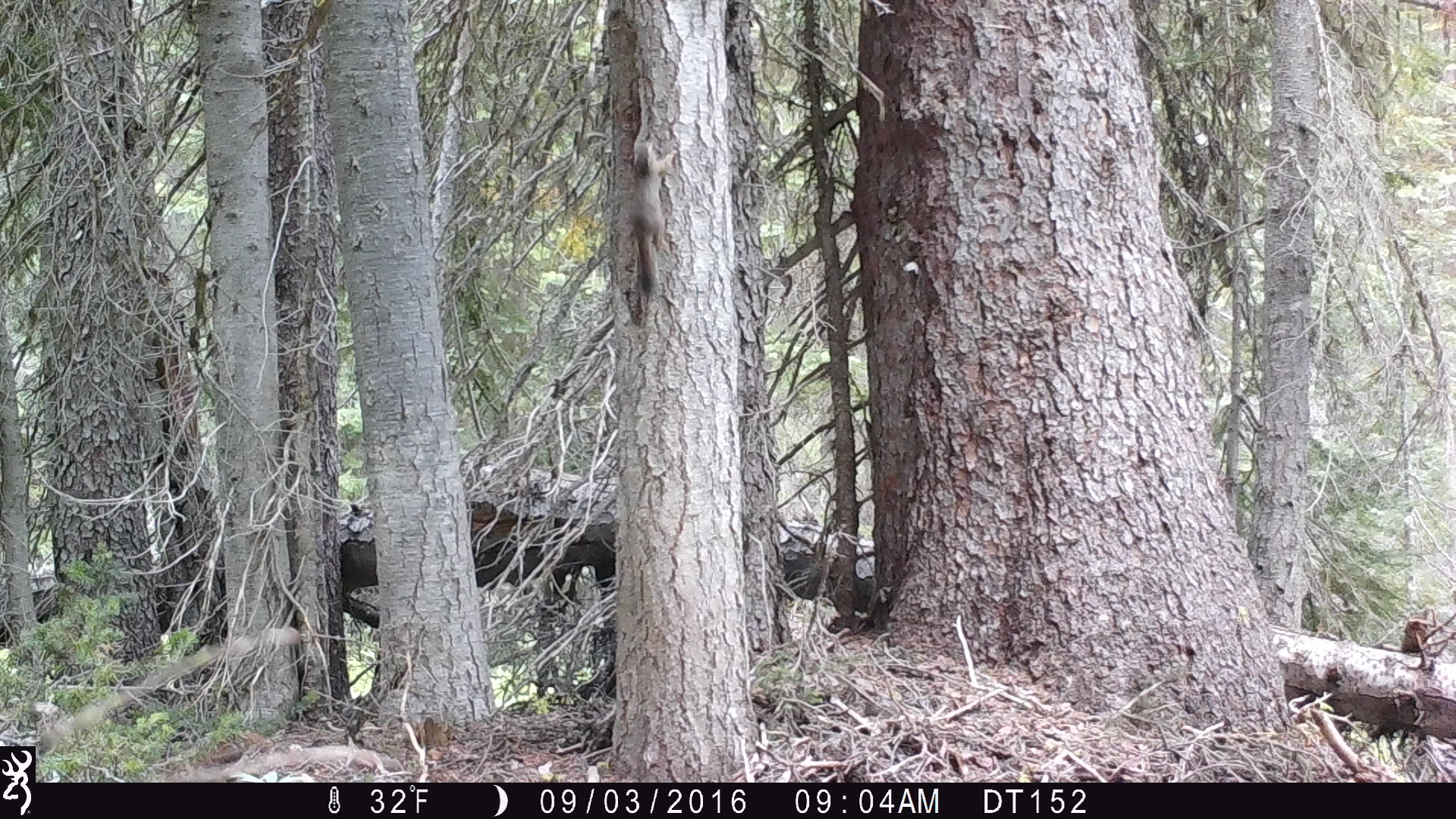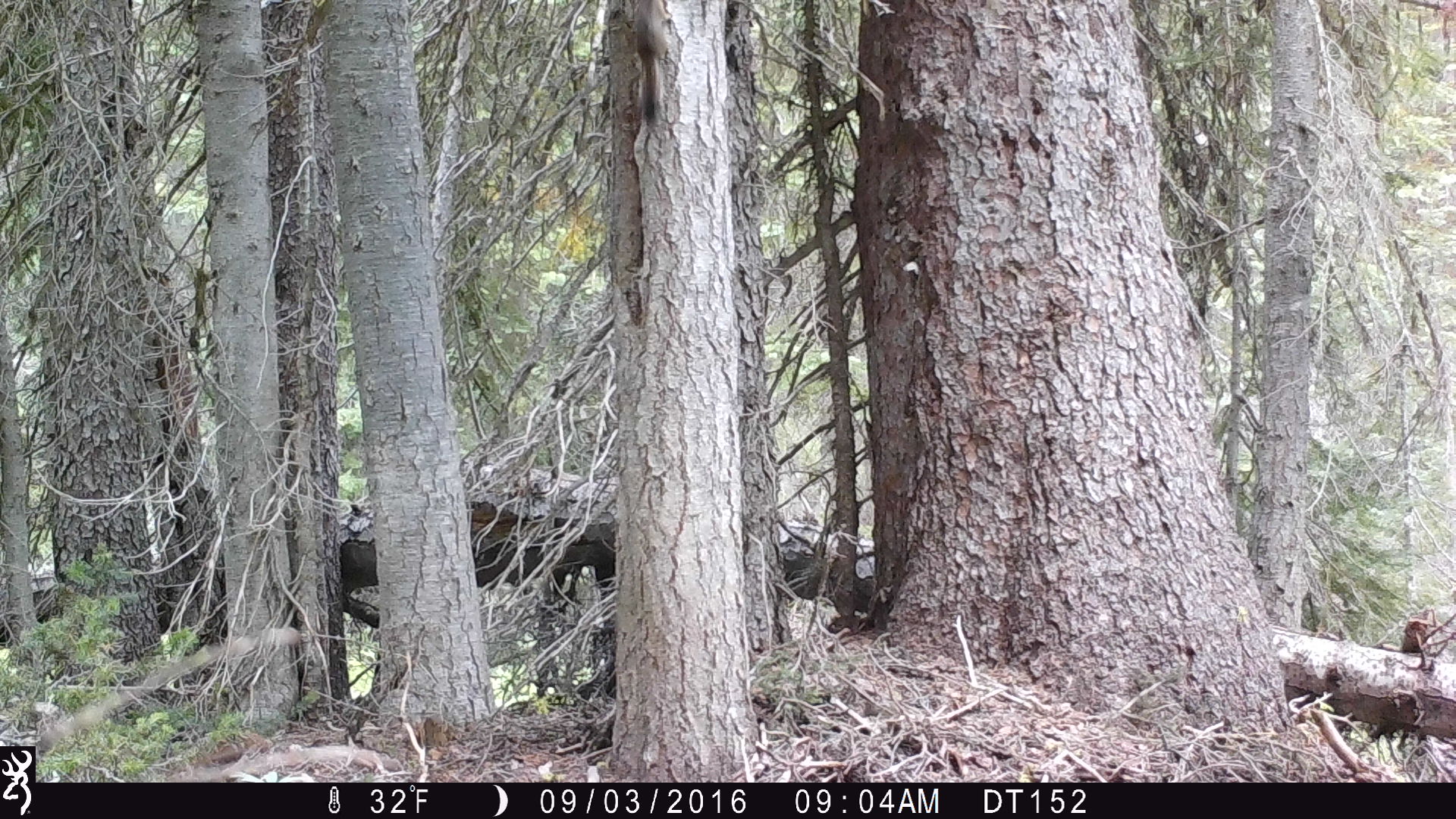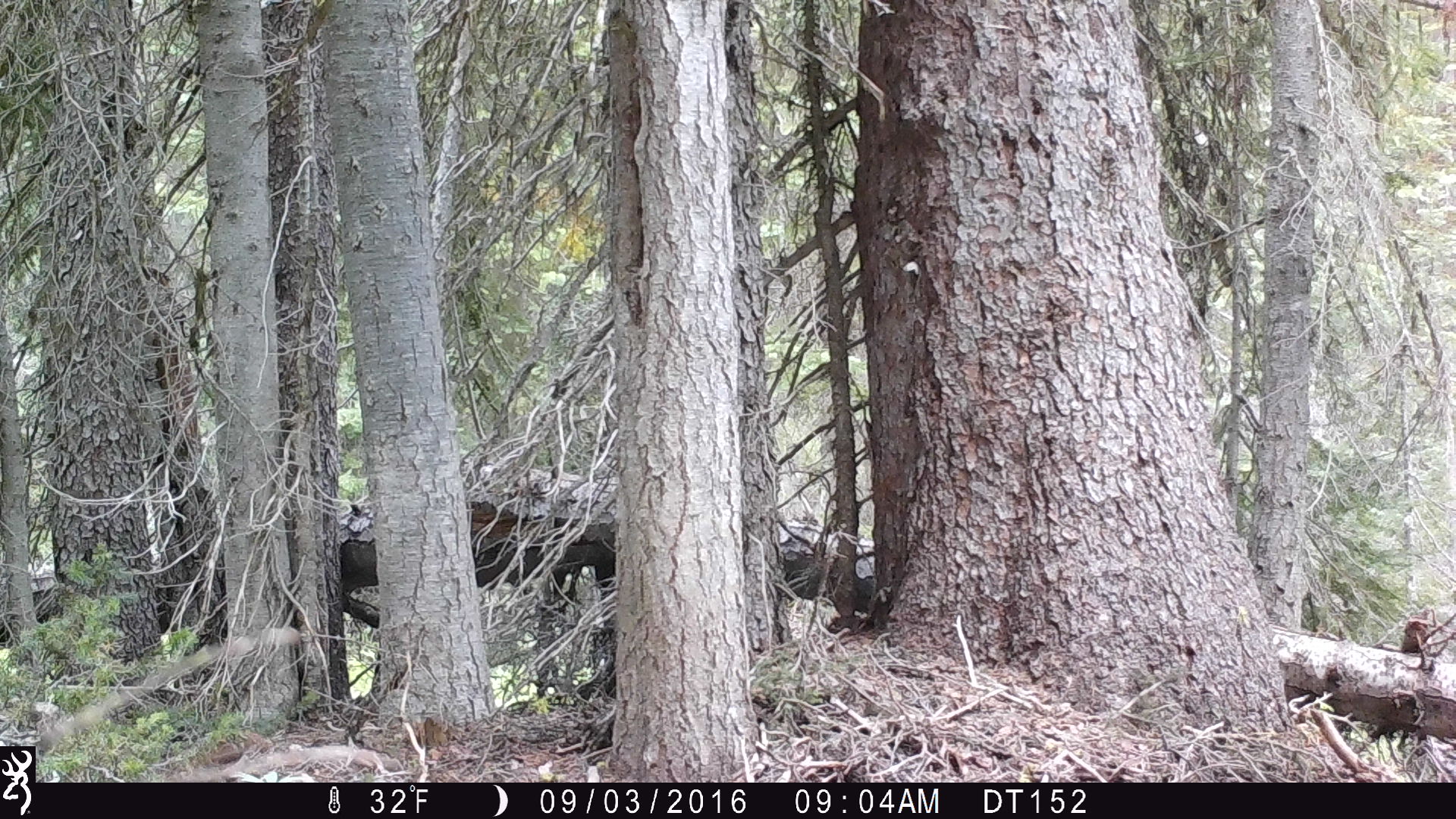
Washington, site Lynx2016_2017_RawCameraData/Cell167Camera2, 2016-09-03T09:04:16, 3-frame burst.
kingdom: Animalia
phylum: Chordata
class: Mammalia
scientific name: Mammalia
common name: small mammal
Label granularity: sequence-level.